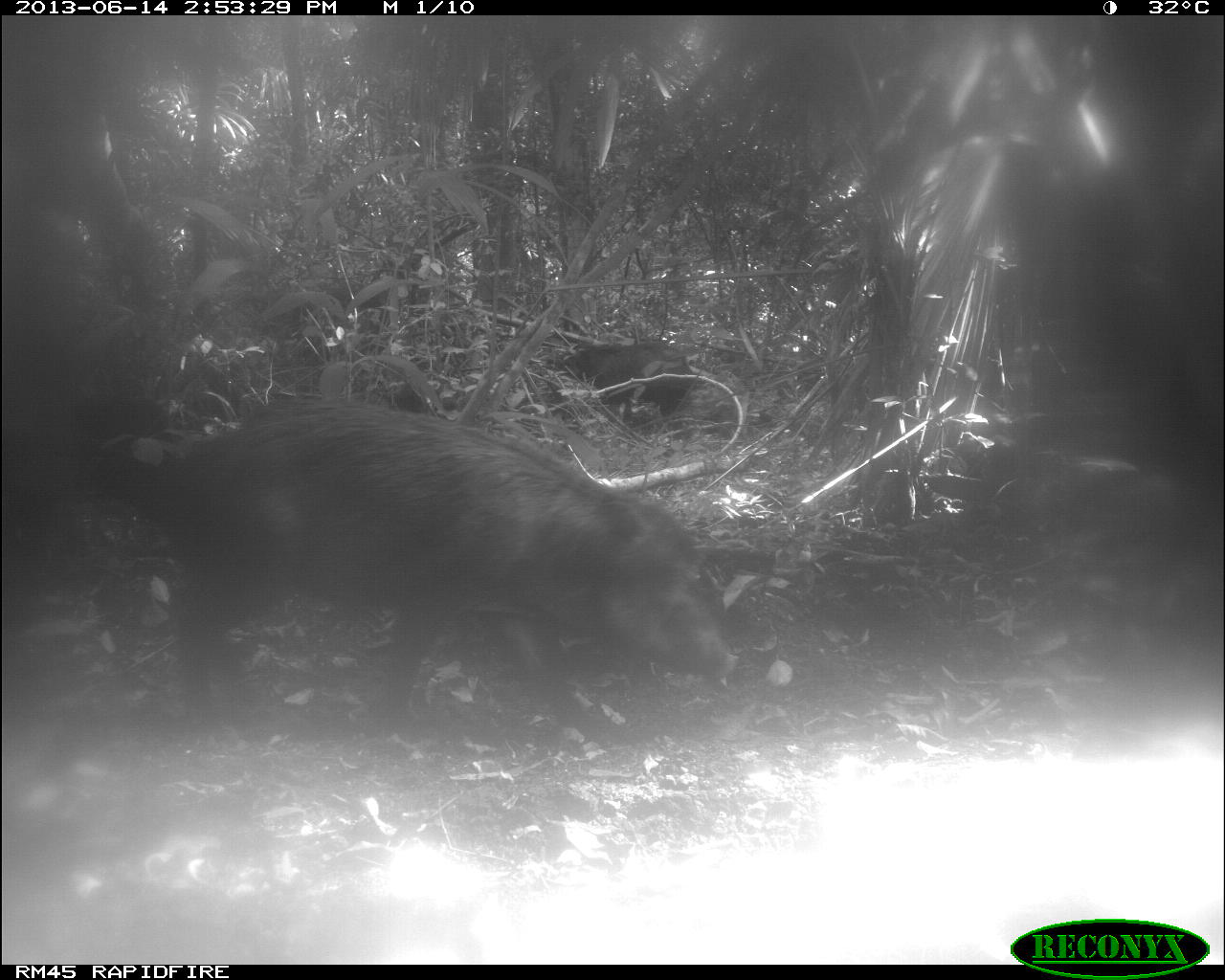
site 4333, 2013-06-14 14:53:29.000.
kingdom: Animalia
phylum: Chordata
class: Mammalia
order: Artiodactyla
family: Tayassuidae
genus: Tayassu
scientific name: Tayassu pecari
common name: white-lipped peccary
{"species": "Tayassu pecari (white-lipped peccary)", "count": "3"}